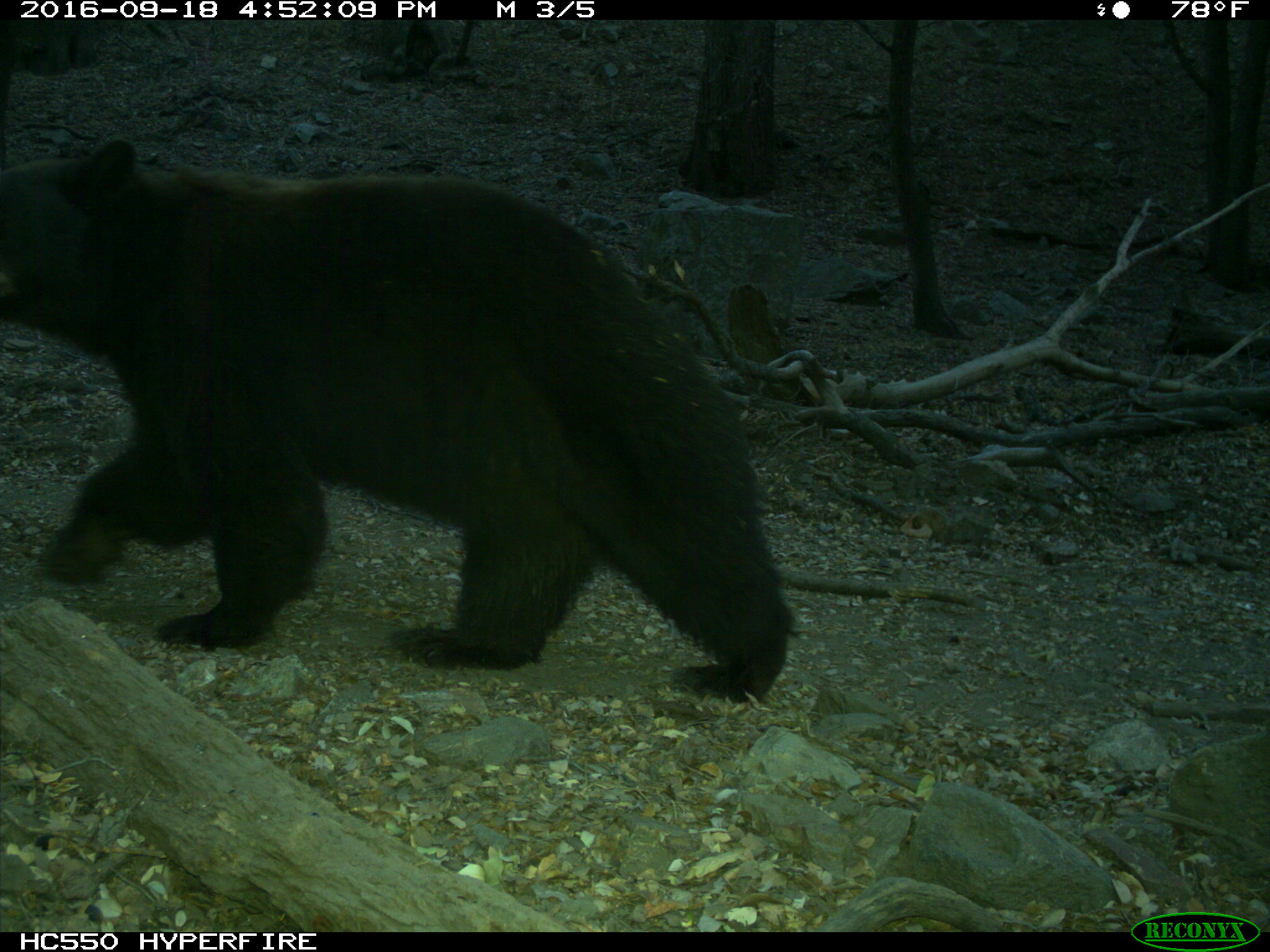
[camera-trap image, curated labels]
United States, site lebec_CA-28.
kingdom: Animalia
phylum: Chordata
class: Mammalia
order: Carnivora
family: Ursidae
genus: Ursus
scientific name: Ursus americanus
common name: american black bear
Ursus americanus (american black bear).